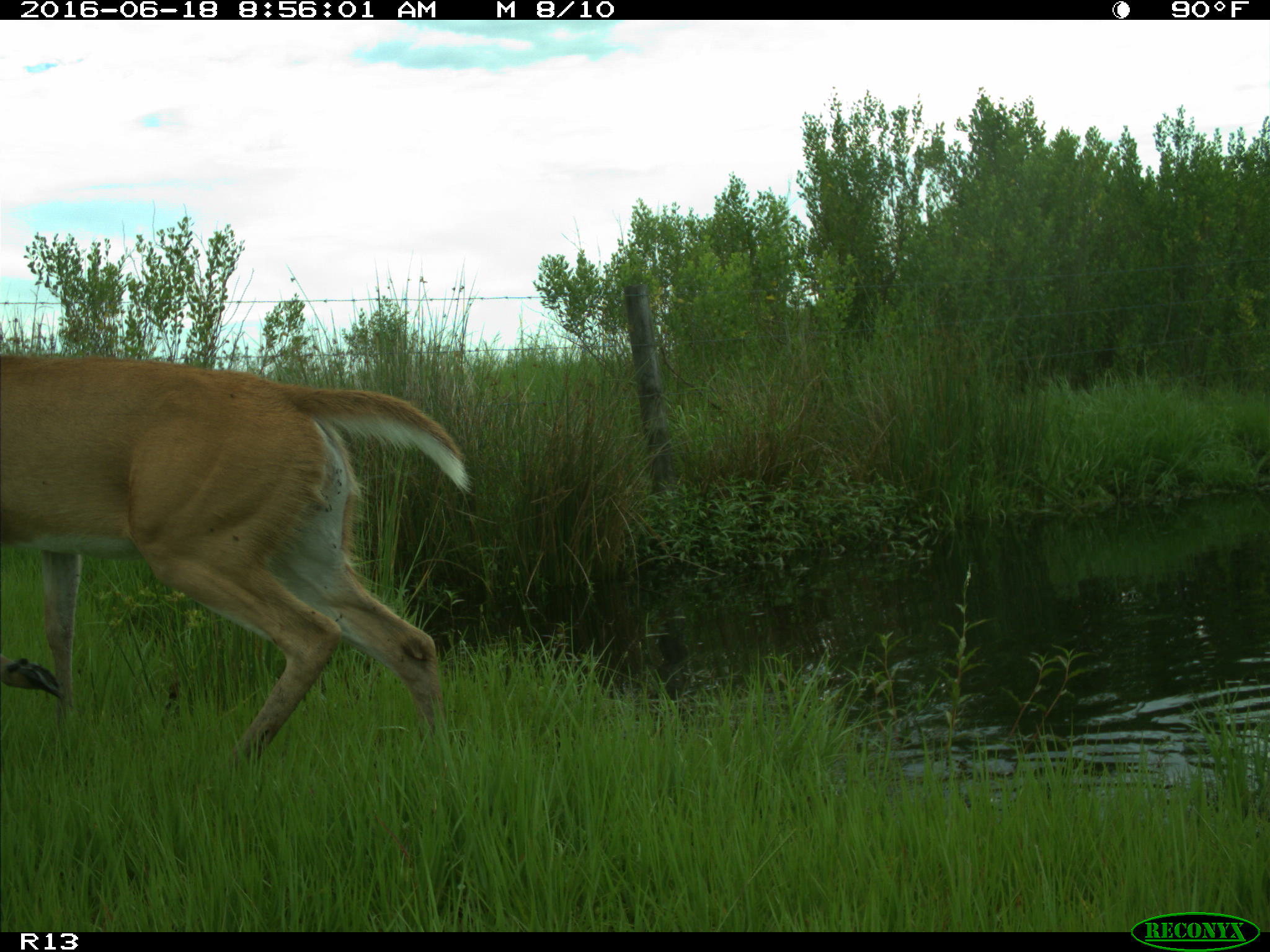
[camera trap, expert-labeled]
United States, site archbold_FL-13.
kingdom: Animalia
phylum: Chordata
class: Mammalia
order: Artiodactyla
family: Cervidae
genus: Odocoileus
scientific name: Odocoileus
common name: deer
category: unidentified deer